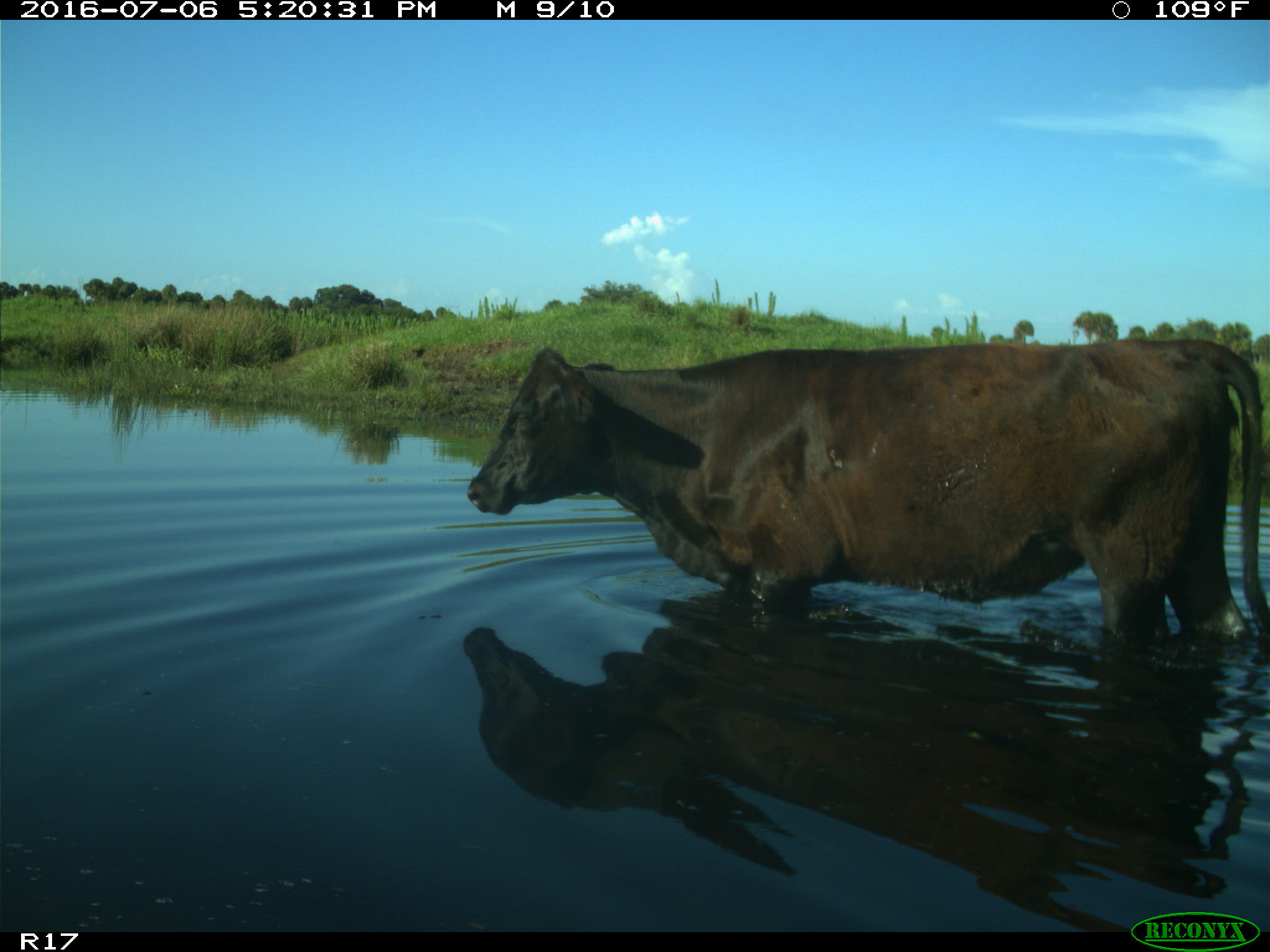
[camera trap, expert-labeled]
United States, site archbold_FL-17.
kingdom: Animalia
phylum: Chordata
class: Mammalia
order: Artiodactyla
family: Bovidae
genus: Bos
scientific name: Bos taurus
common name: domestic cow